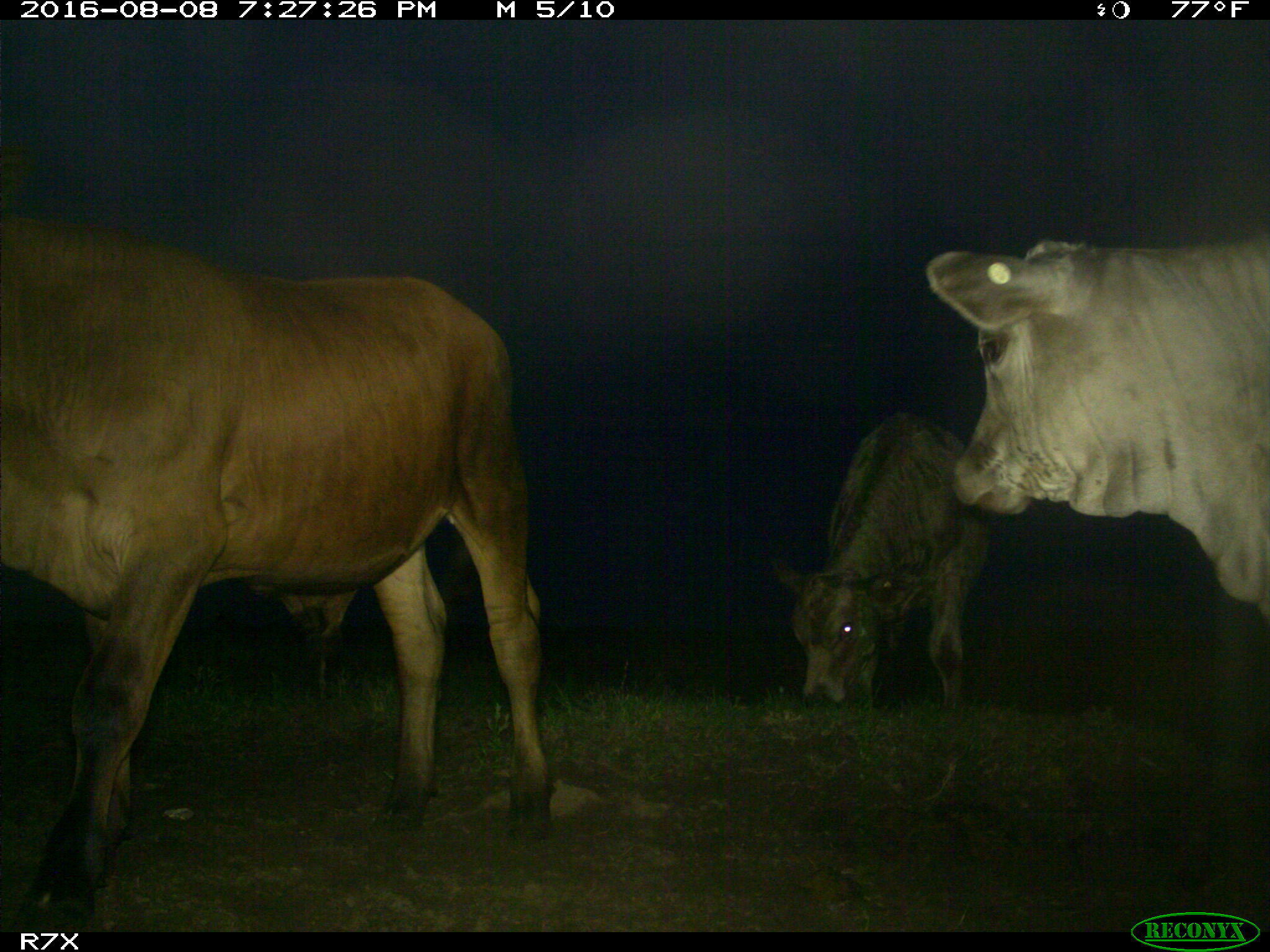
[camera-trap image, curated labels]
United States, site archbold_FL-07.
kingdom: Animalia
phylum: Chordata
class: Mammalia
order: Artiodactyla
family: Bovidae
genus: Bos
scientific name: Bos taurus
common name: domestic cow